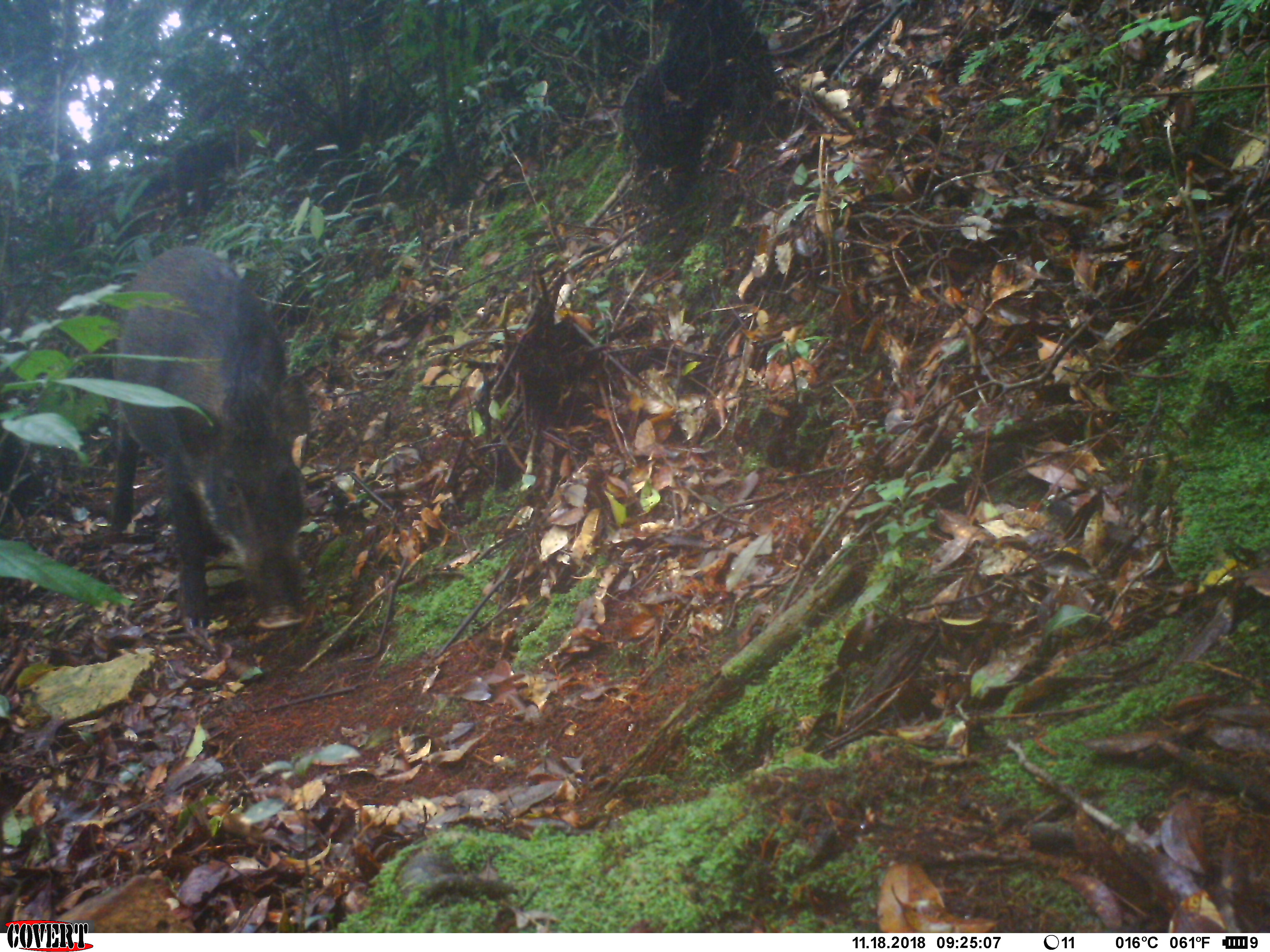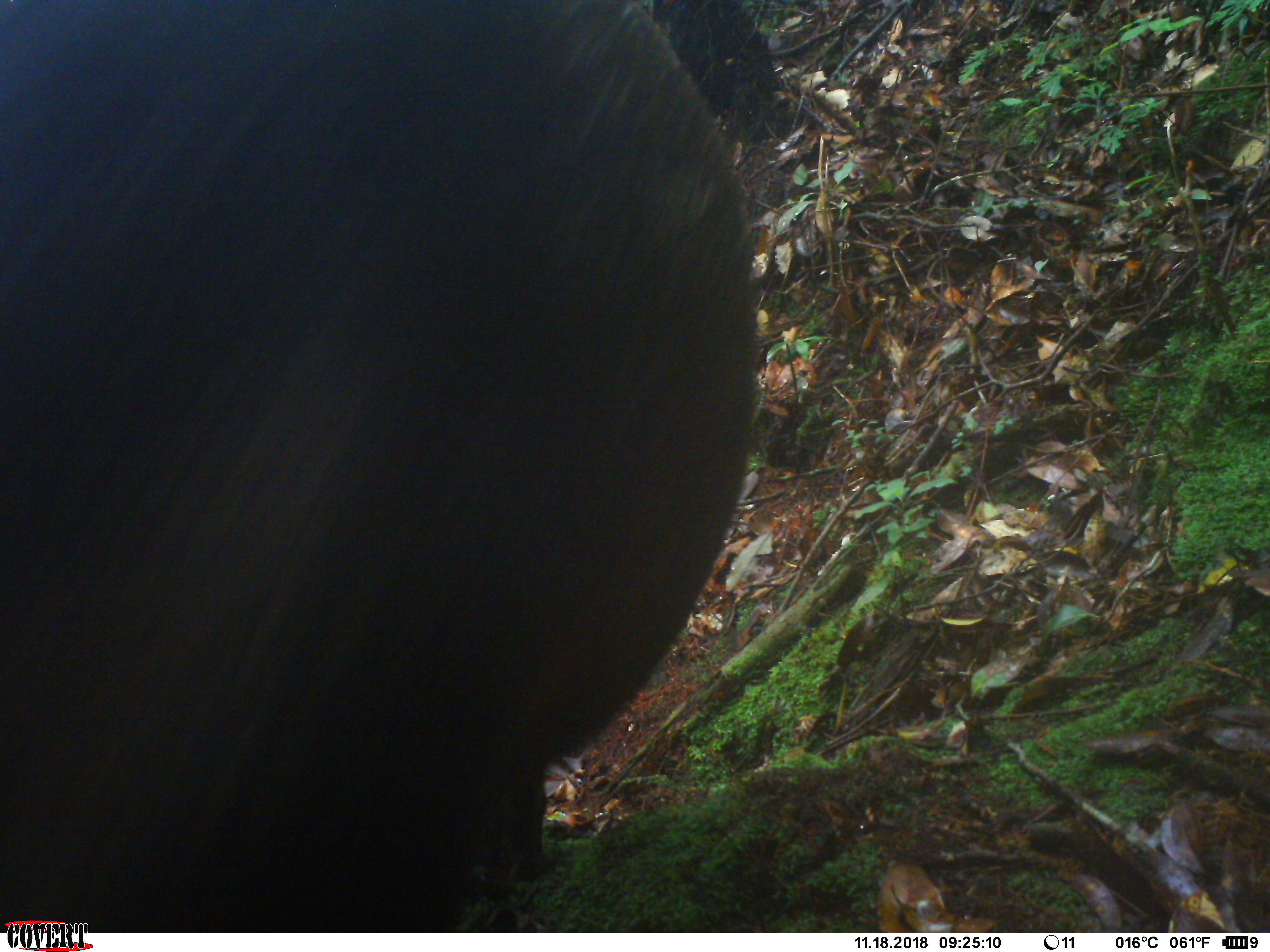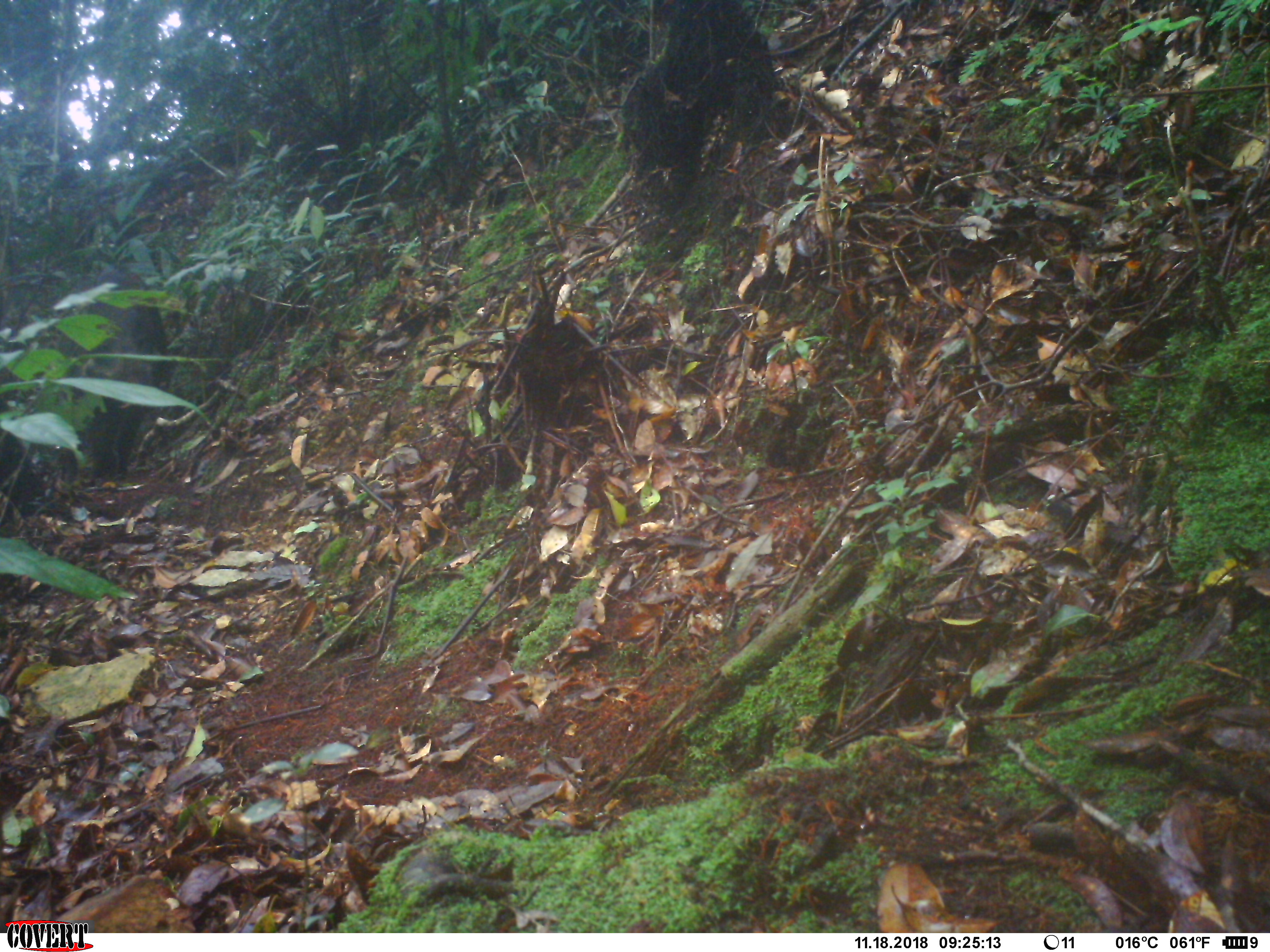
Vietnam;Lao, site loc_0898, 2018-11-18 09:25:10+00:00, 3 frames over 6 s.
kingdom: Animalia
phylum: Chordata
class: Mammalia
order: Artiodactyla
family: Suidae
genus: Sus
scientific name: Sus scrofa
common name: eurasian wild pig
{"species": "eurasian wild pig (Sus scrofa)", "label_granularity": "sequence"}